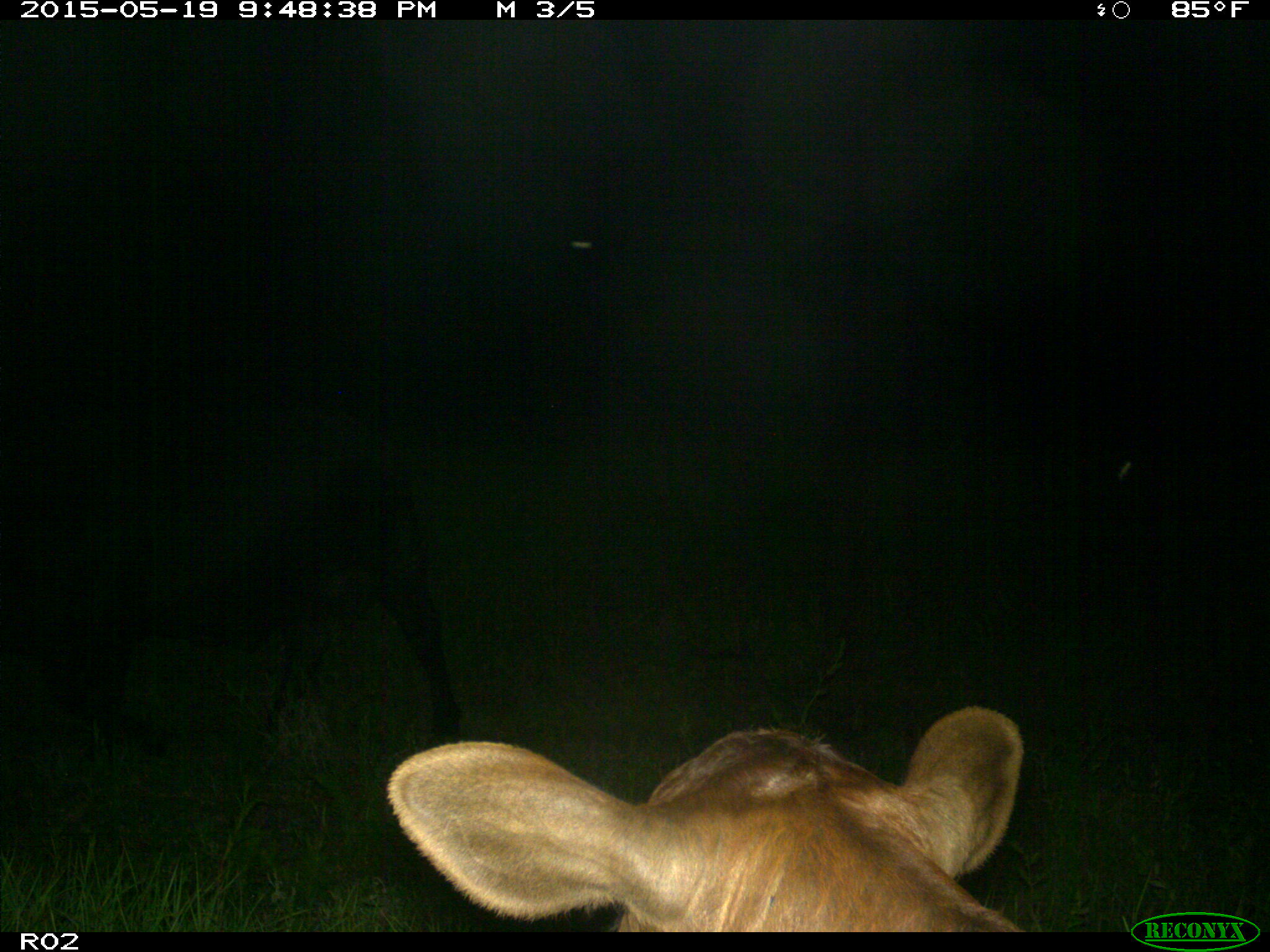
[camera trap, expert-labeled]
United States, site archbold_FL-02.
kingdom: Animalia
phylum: Chordata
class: Mammalia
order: Artiodactyla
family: Bovidae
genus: Bos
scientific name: Bos taurus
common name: domestic cow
Bos taurus (domestic cow).